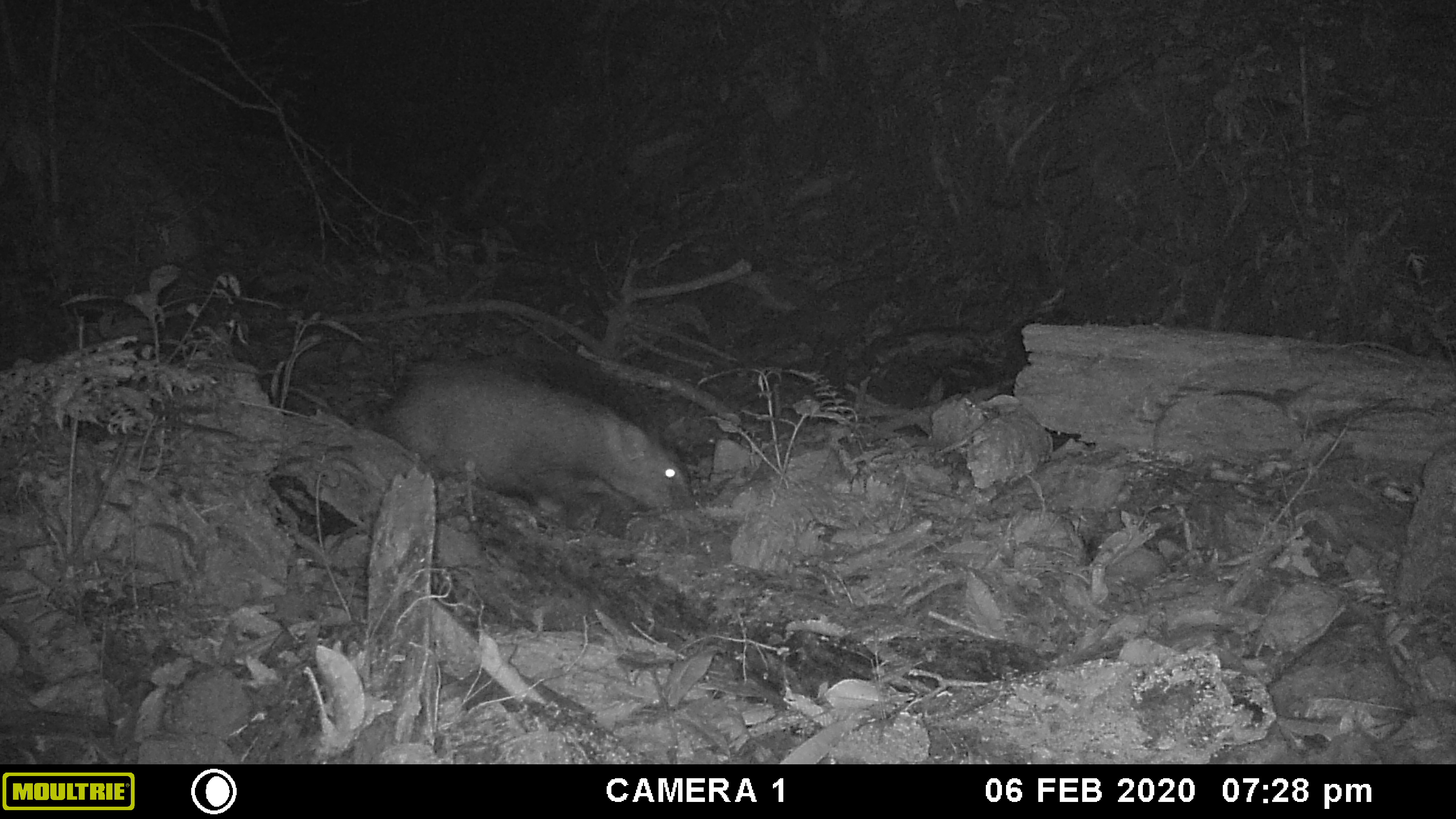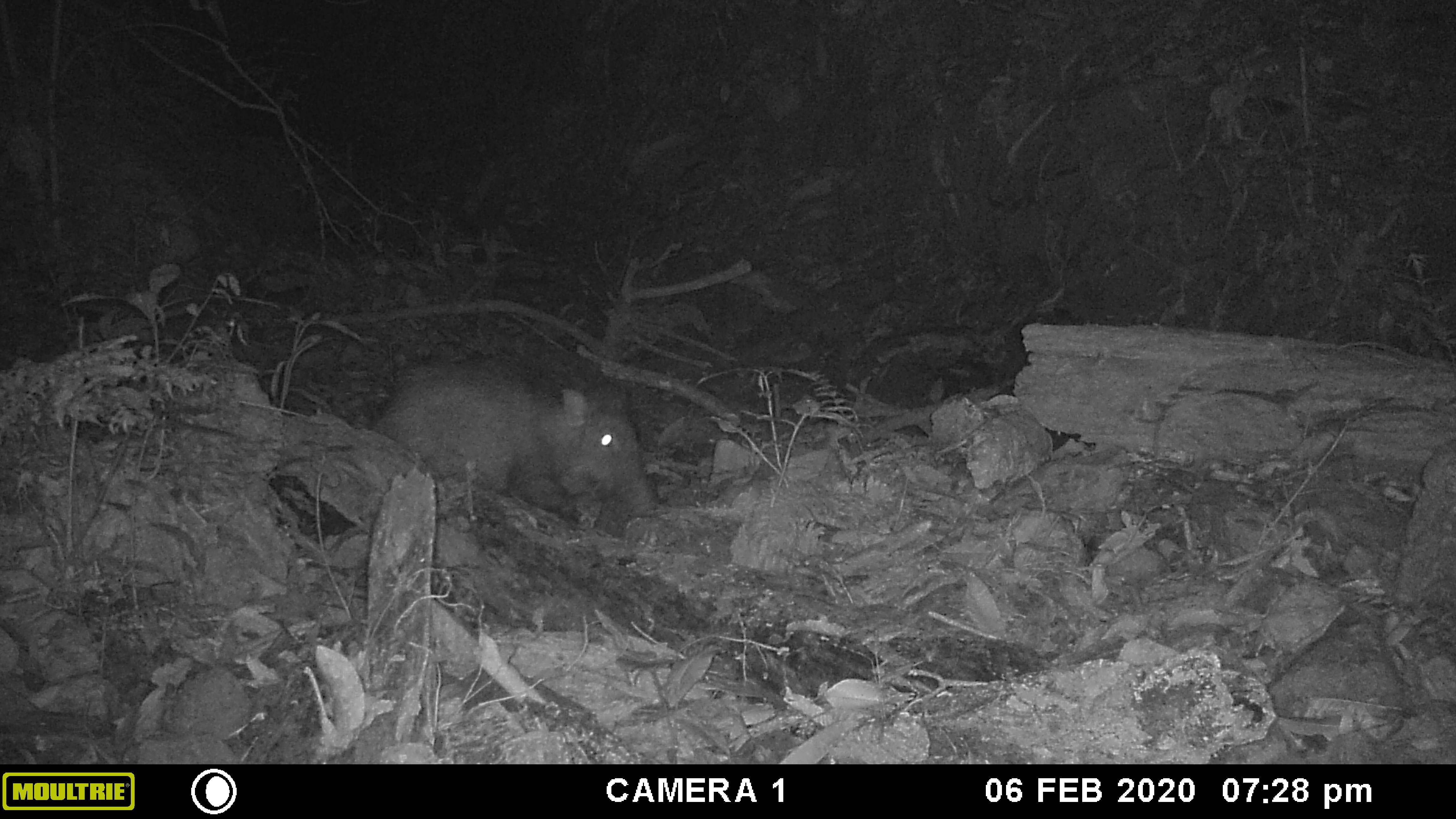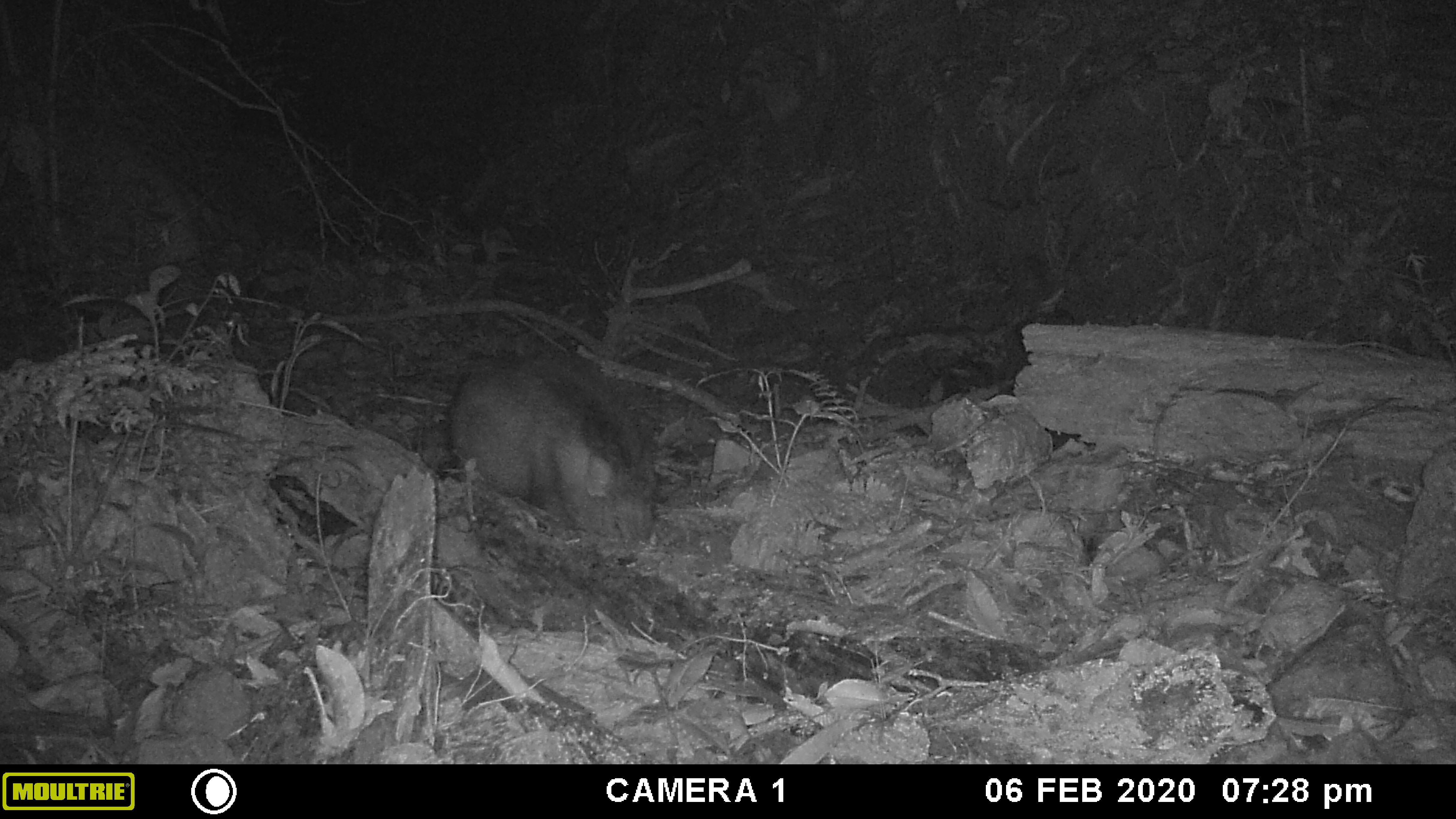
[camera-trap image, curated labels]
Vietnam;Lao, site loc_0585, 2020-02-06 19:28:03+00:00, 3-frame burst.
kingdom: Animalia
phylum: Chordata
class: Mammalia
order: Artiodactyla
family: Suidae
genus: Sus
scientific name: Sus scrofa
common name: eurasian wild pig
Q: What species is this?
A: Eurasian wild pig (Sus scrofa).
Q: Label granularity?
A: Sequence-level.